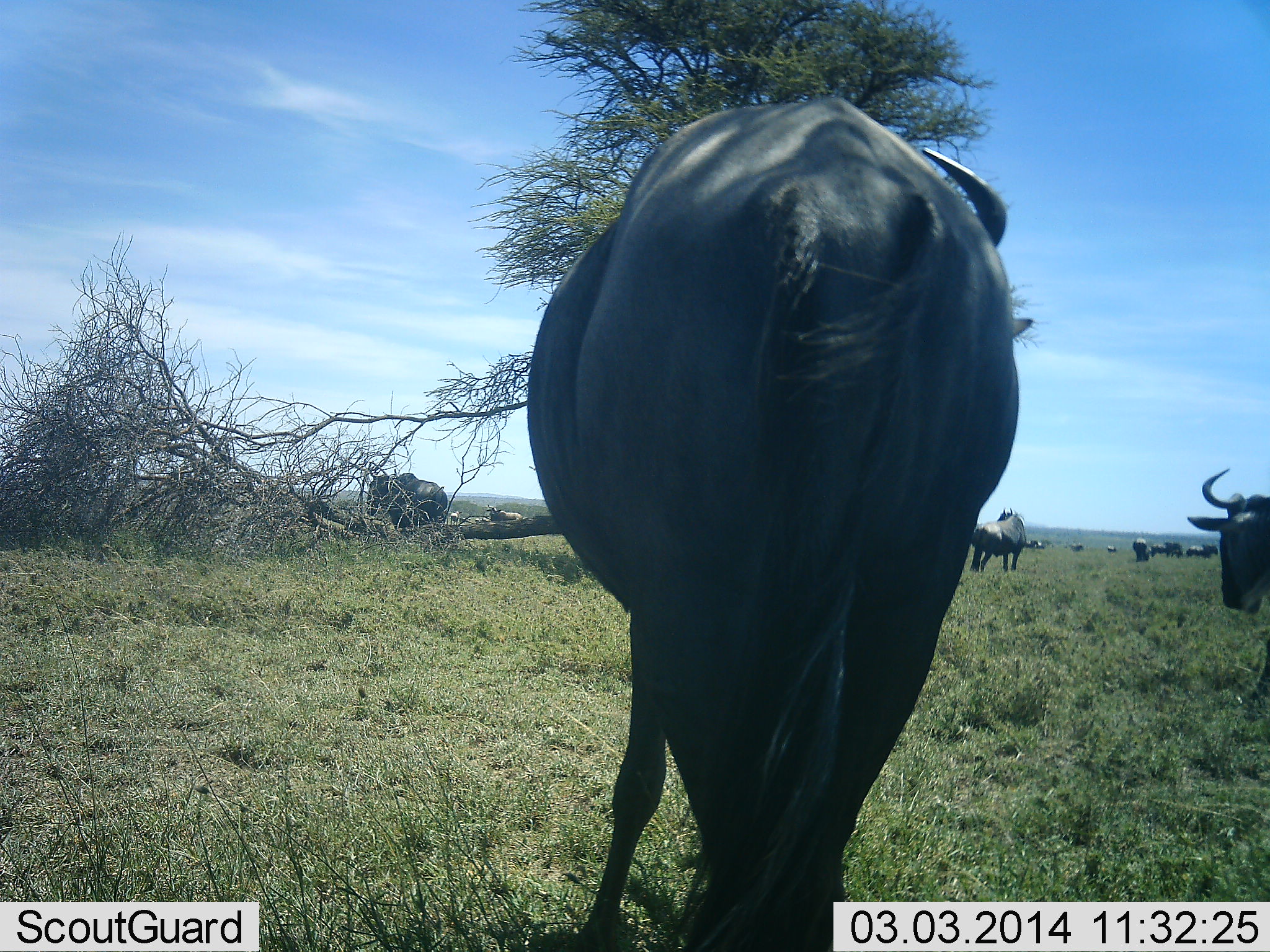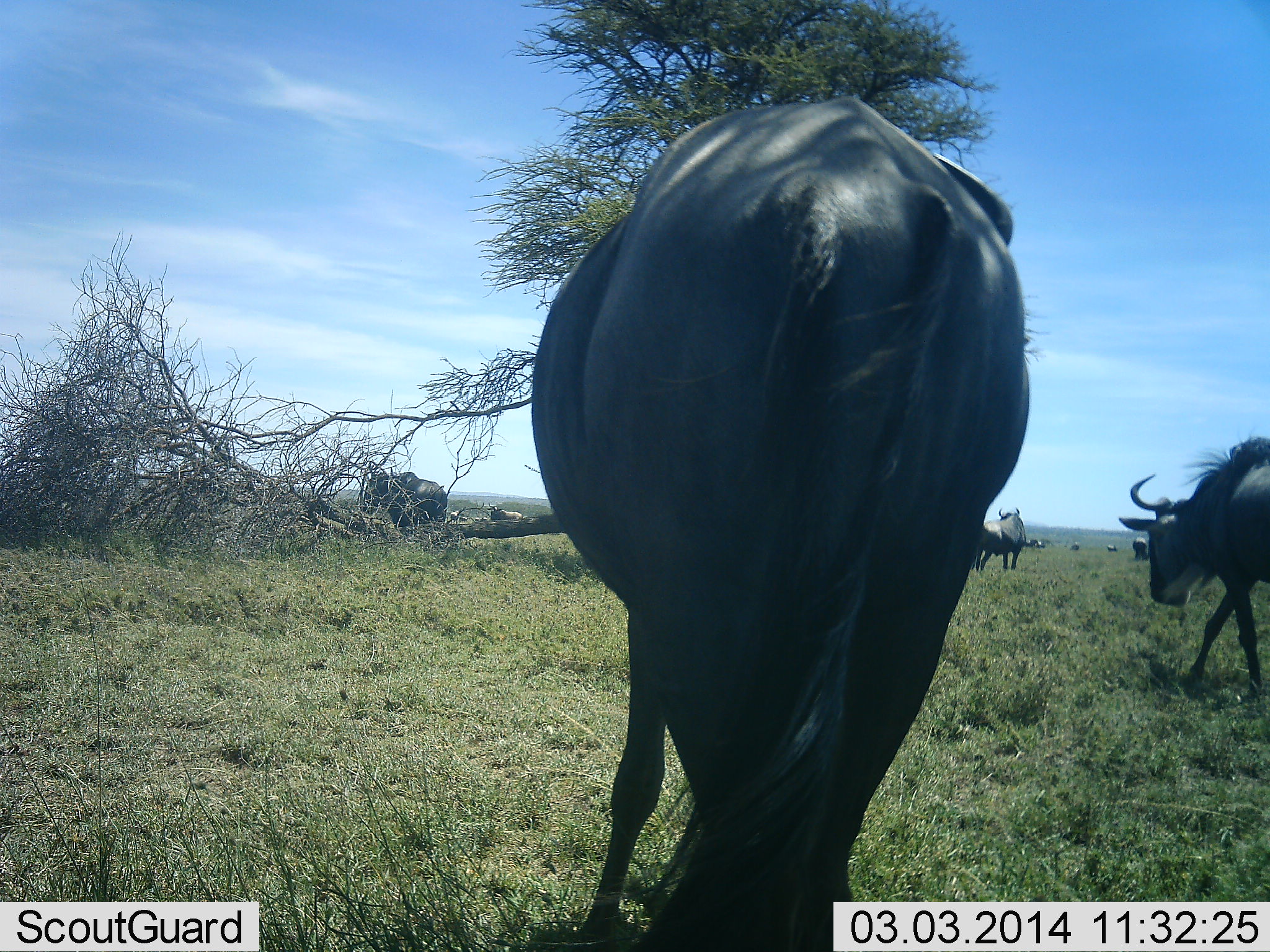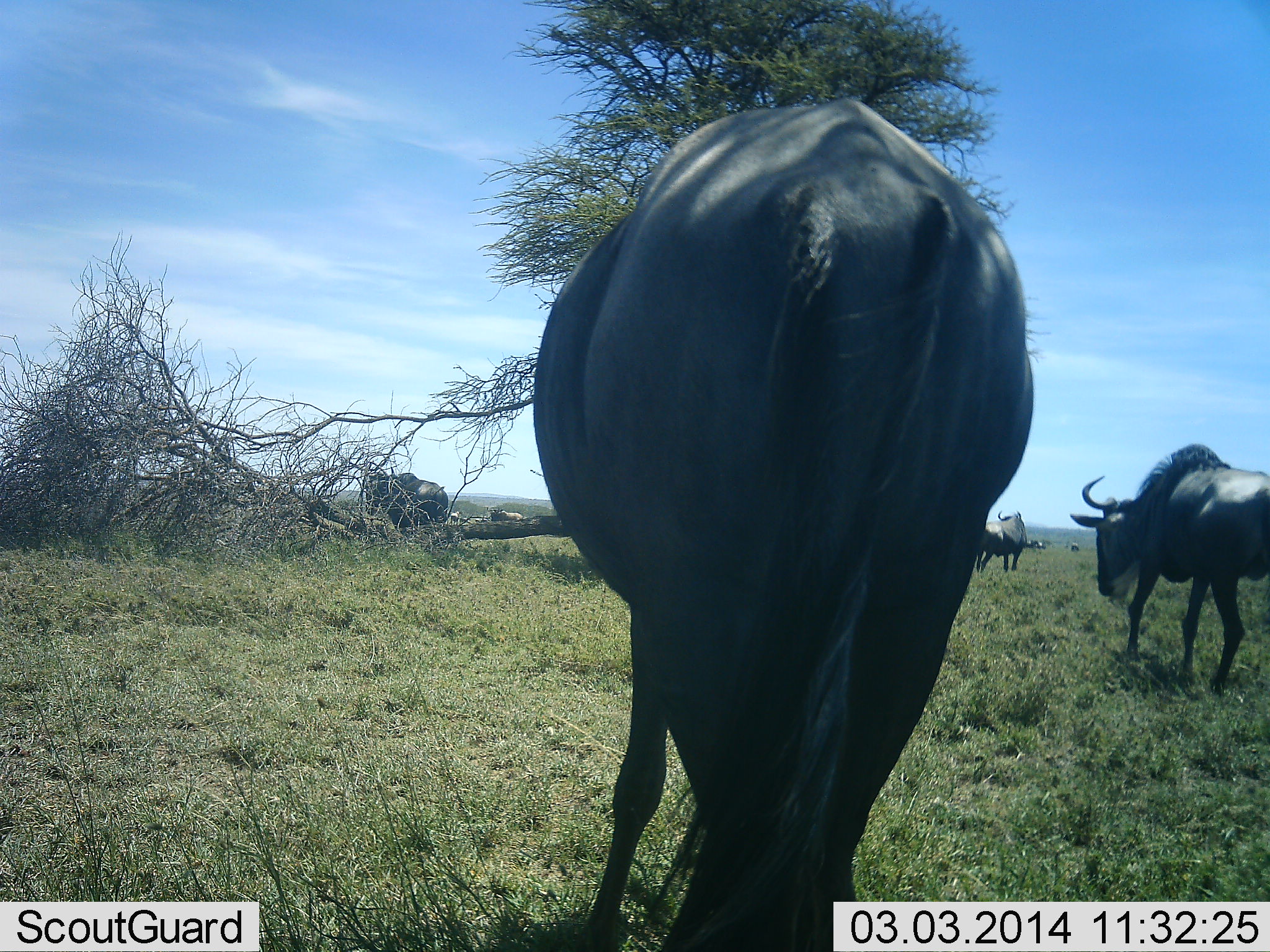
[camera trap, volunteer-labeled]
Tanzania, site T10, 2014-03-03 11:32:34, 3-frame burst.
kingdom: Animalia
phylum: Chordata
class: Mammalia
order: Artiodactyla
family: Bovidae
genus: Connochaetes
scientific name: Connochaetes taurinus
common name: blue wildebeest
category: wildebeest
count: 11-50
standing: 80%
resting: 20%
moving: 80%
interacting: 0%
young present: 0%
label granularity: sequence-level